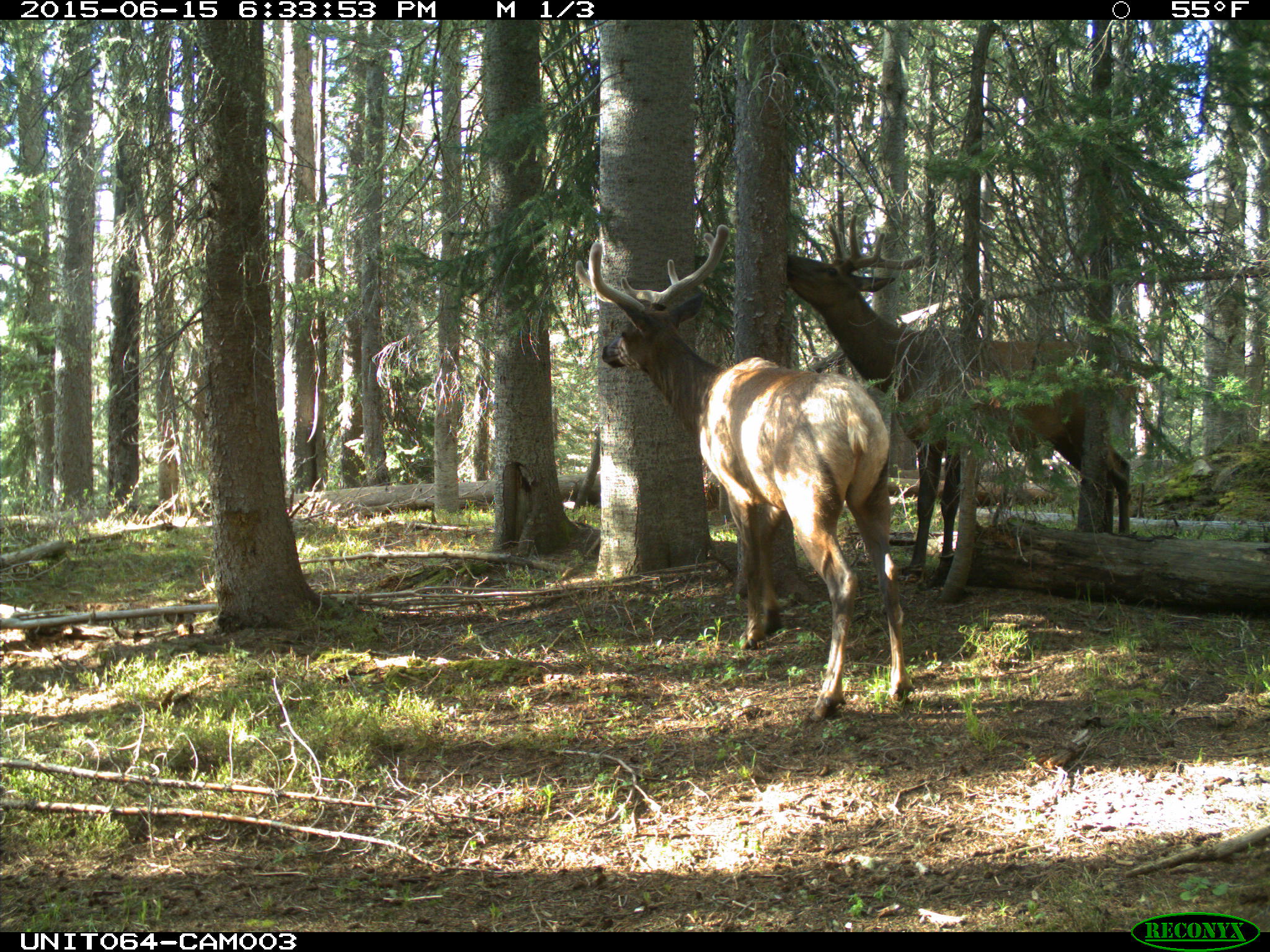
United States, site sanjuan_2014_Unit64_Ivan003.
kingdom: Animalia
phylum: Chordata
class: Mammalia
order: Artiodactyla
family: Cervidae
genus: Cervus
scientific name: Cervus elaphus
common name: red deer